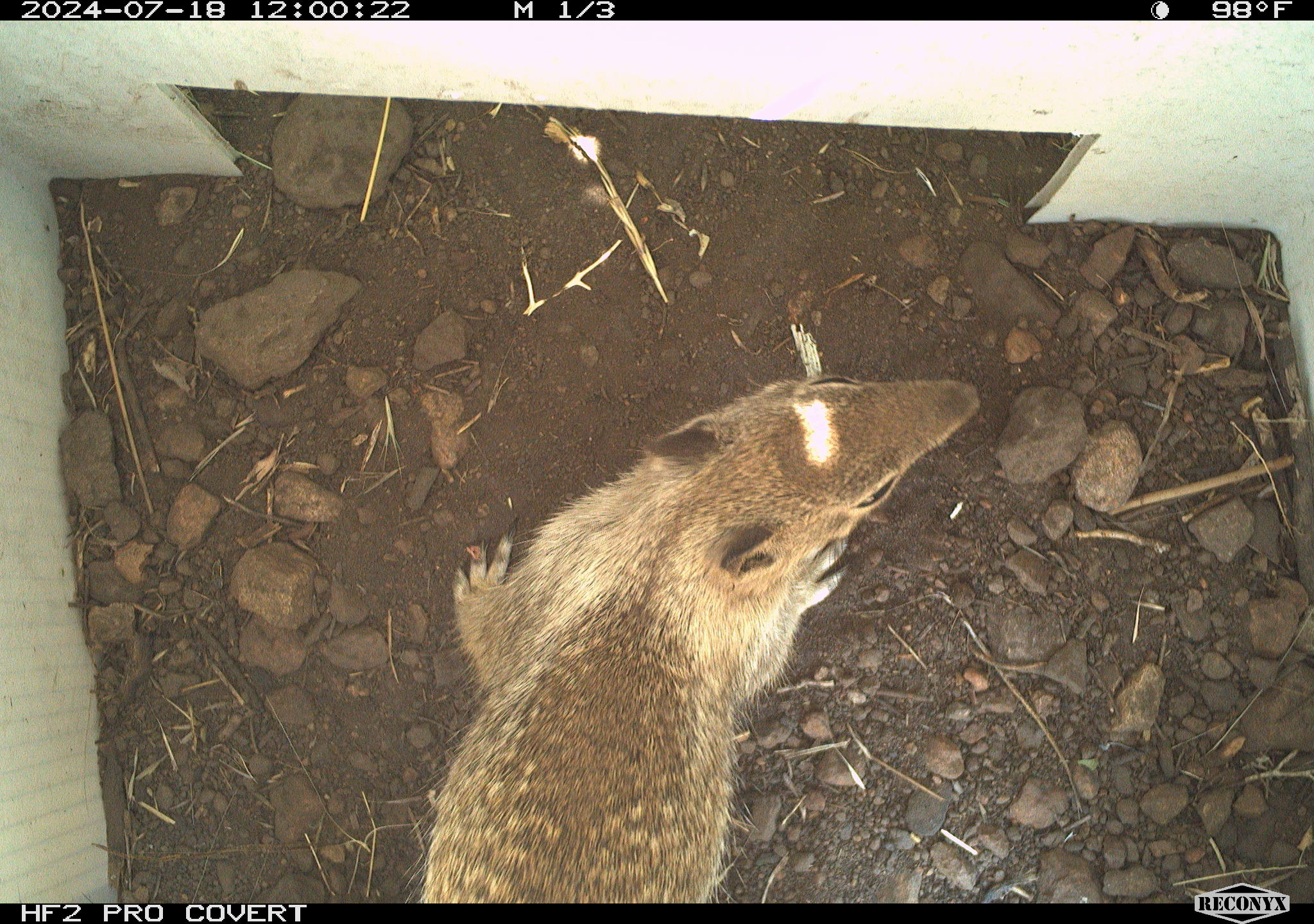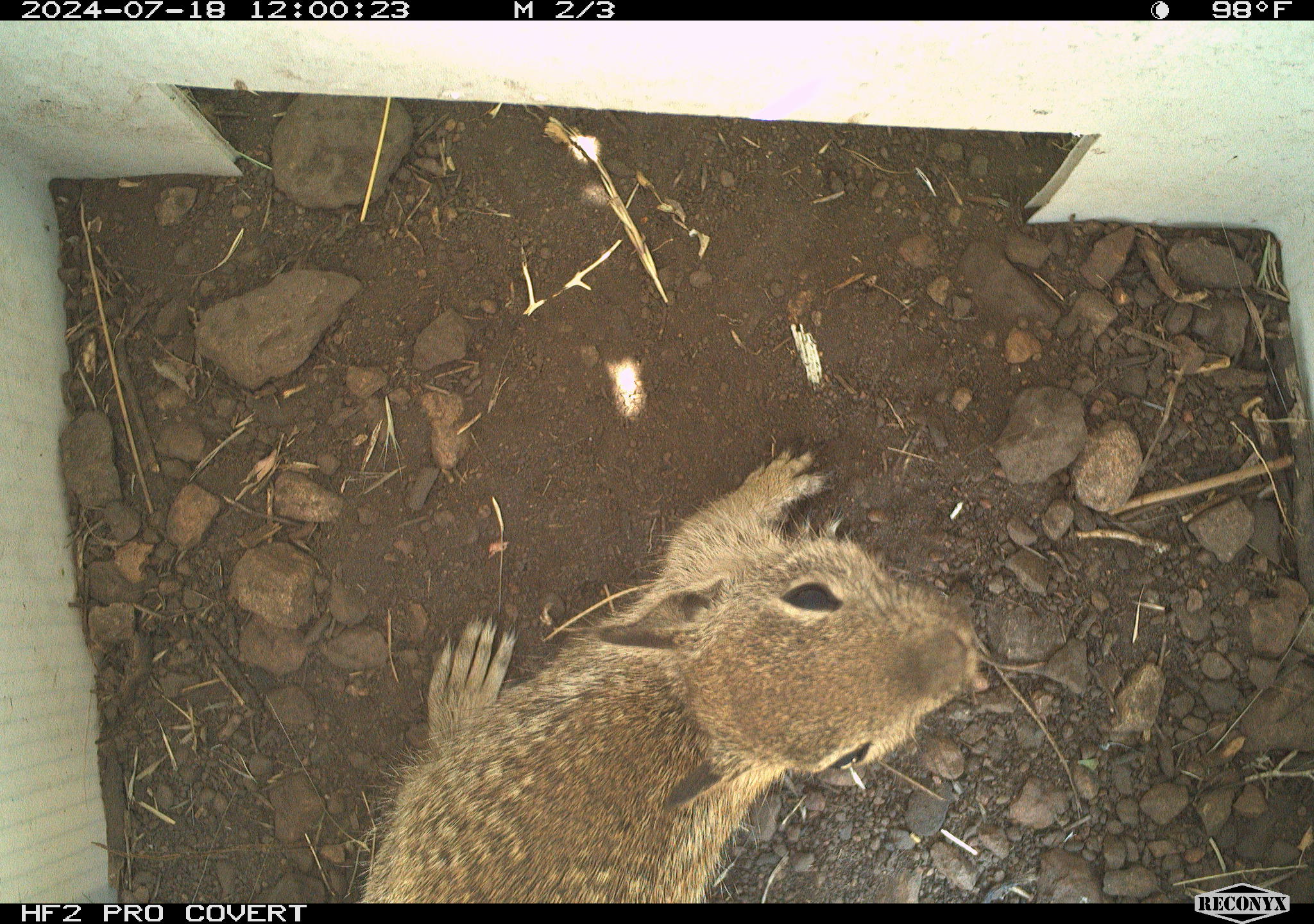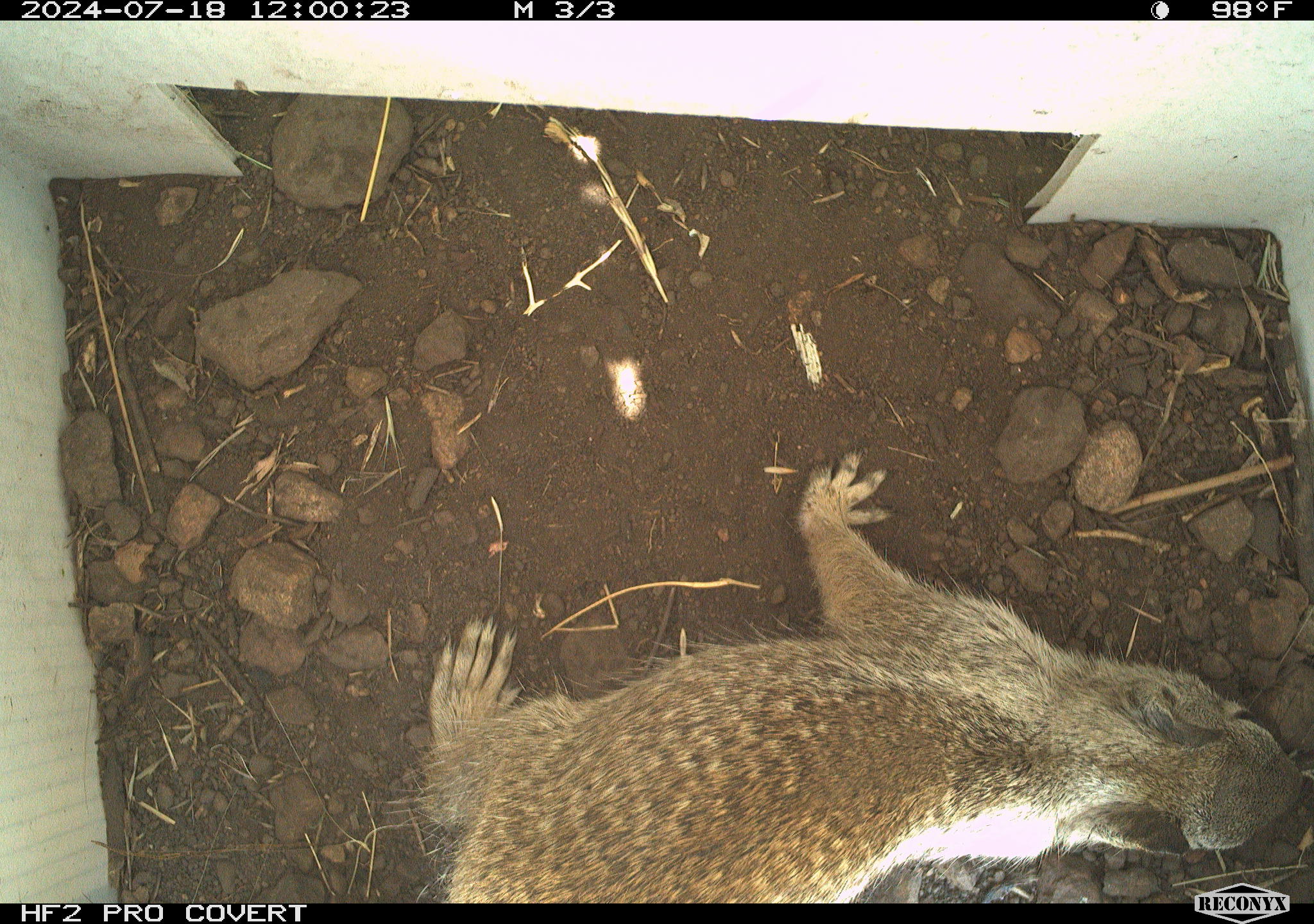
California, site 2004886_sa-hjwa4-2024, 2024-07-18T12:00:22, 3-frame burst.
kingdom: Animalia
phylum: Chordata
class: Mammalia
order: Rodentia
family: Sciuridae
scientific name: Sciuridae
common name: squirrels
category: sciuridae family